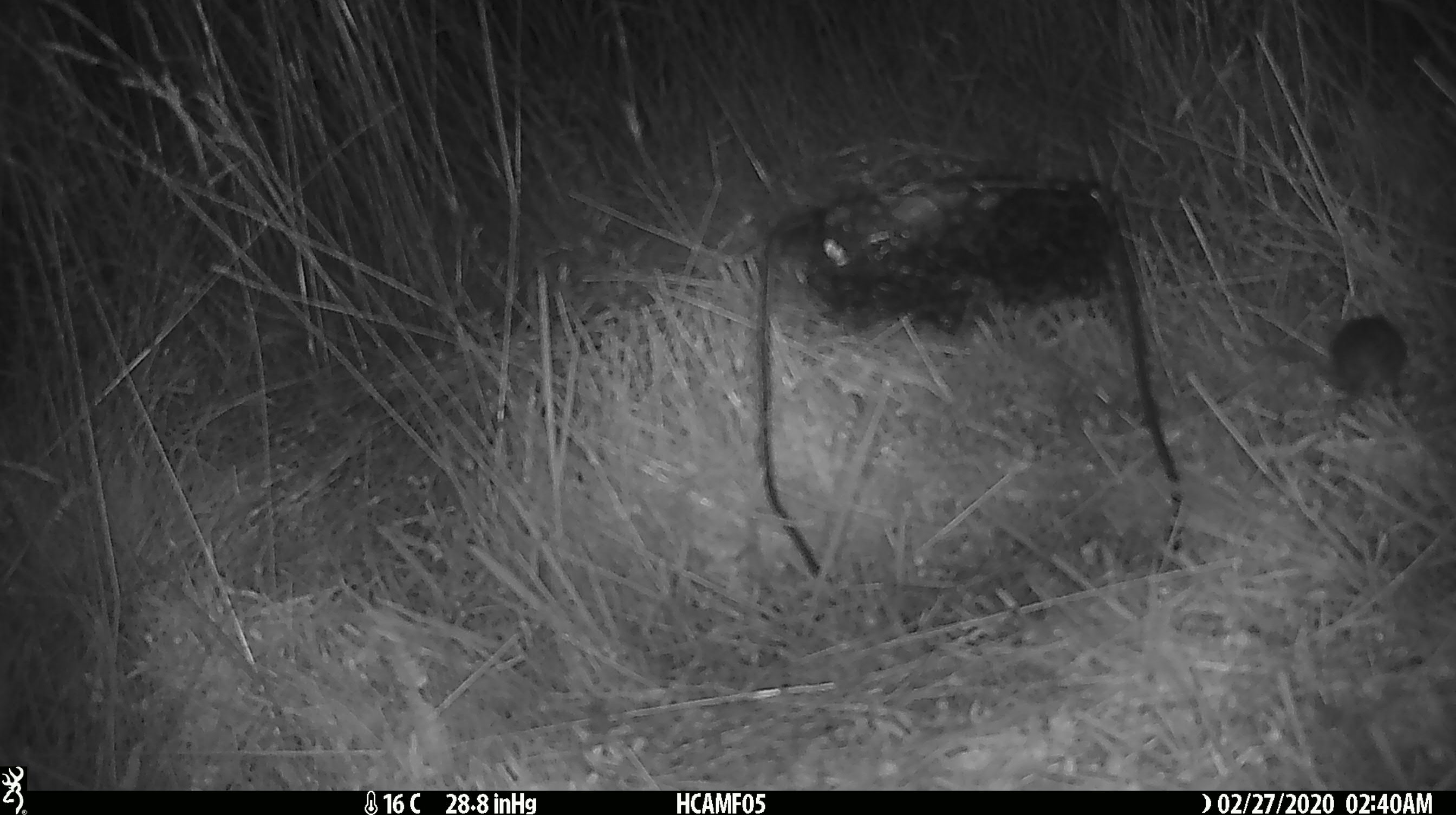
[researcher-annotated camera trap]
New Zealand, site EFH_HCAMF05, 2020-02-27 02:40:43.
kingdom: Animalia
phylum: Chordata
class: Mammalia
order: Rodentia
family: Muridae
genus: Mus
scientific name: Mus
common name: mouse